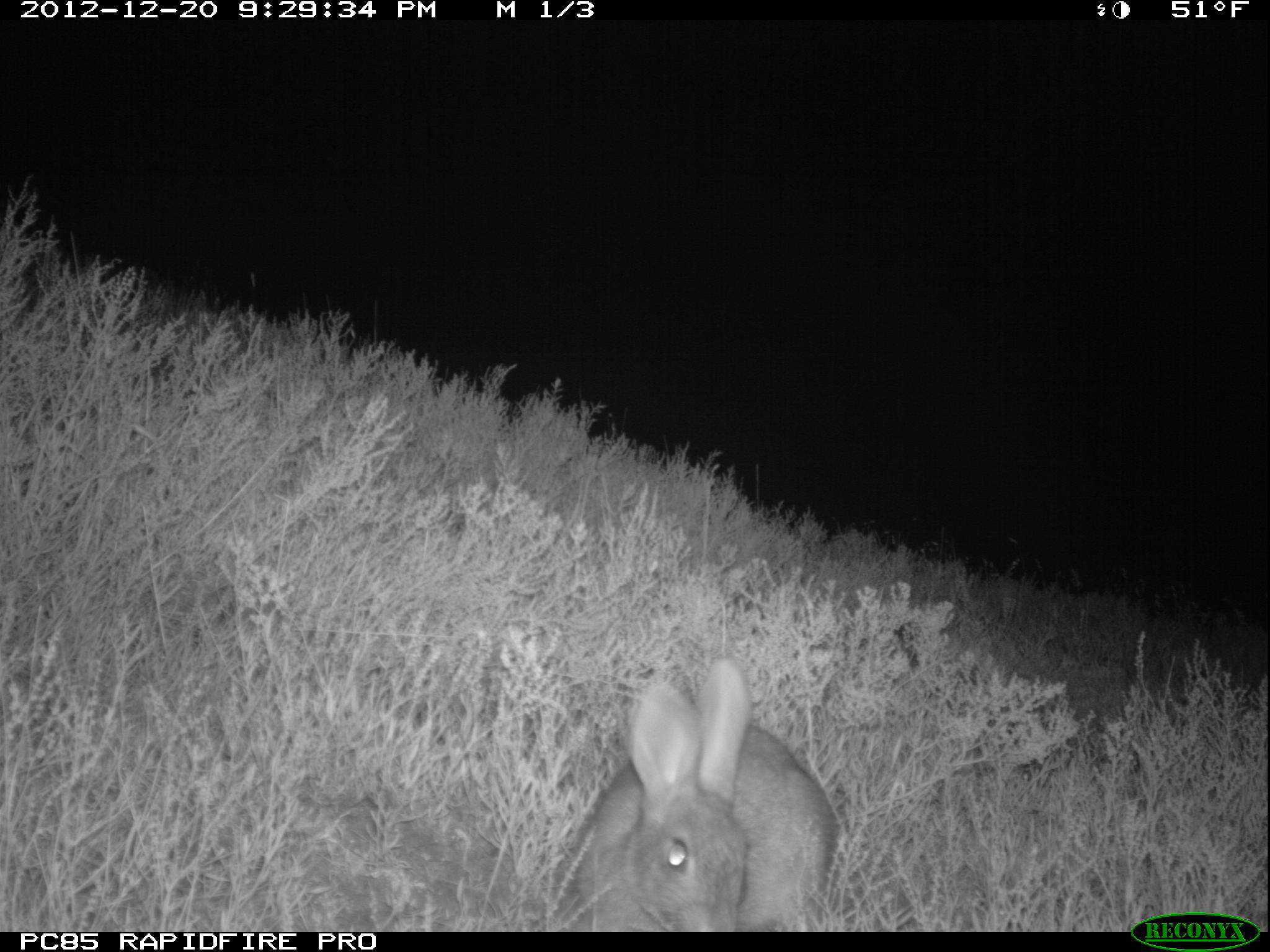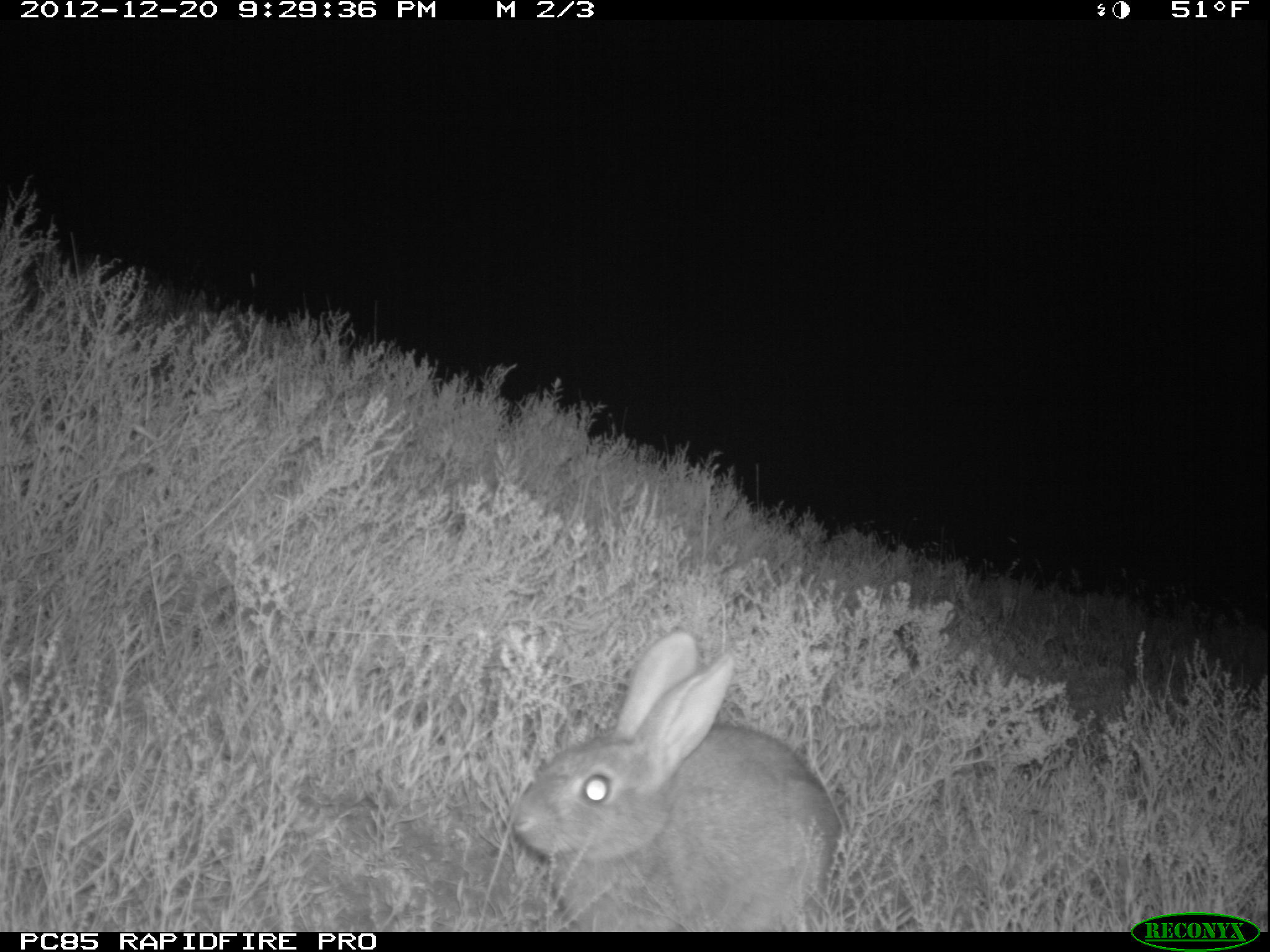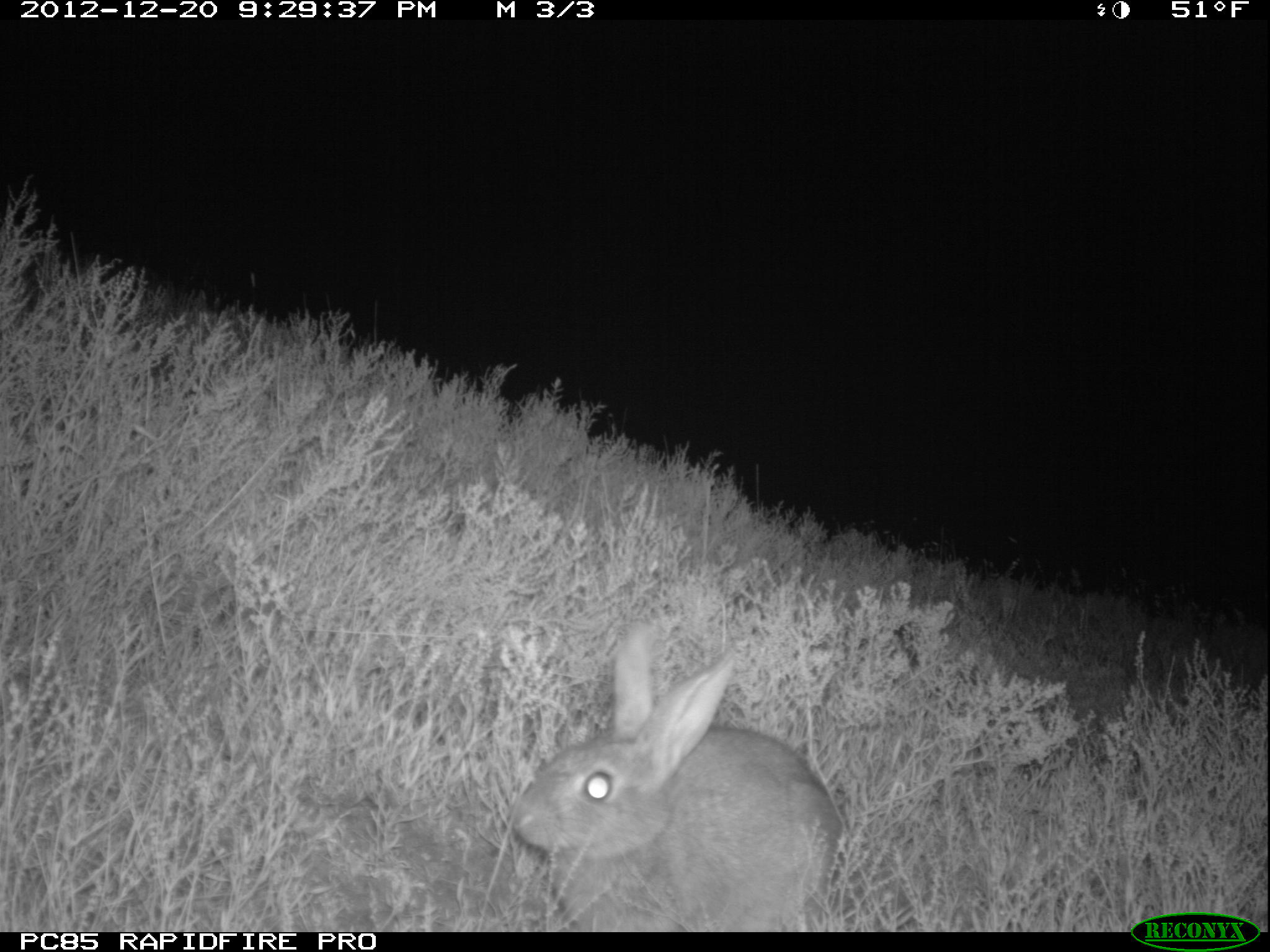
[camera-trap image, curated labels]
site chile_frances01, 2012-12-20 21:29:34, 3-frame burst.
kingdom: Animalia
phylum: Chordata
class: Mammalia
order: Lagomorpha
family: Leporidae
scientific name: Leporidae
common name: rabbits and hares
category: rabbit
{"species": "rabbit (rabbits and hares) (Leporidae)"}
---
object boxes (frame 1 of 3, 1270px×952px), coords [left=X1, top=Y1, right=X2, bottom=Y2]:
rabbit: [left=559, top=656, right=838, bottom=931]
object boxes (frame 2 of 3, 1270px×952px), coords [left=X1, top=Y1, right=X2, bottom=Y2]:
rabbit: [left=504, top=630, right=840, bottom=931]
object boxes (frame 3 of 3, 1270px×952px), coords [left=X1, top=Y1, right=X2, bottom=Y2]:
rabbit: [left=507, top=620, right=840, bottom=930]